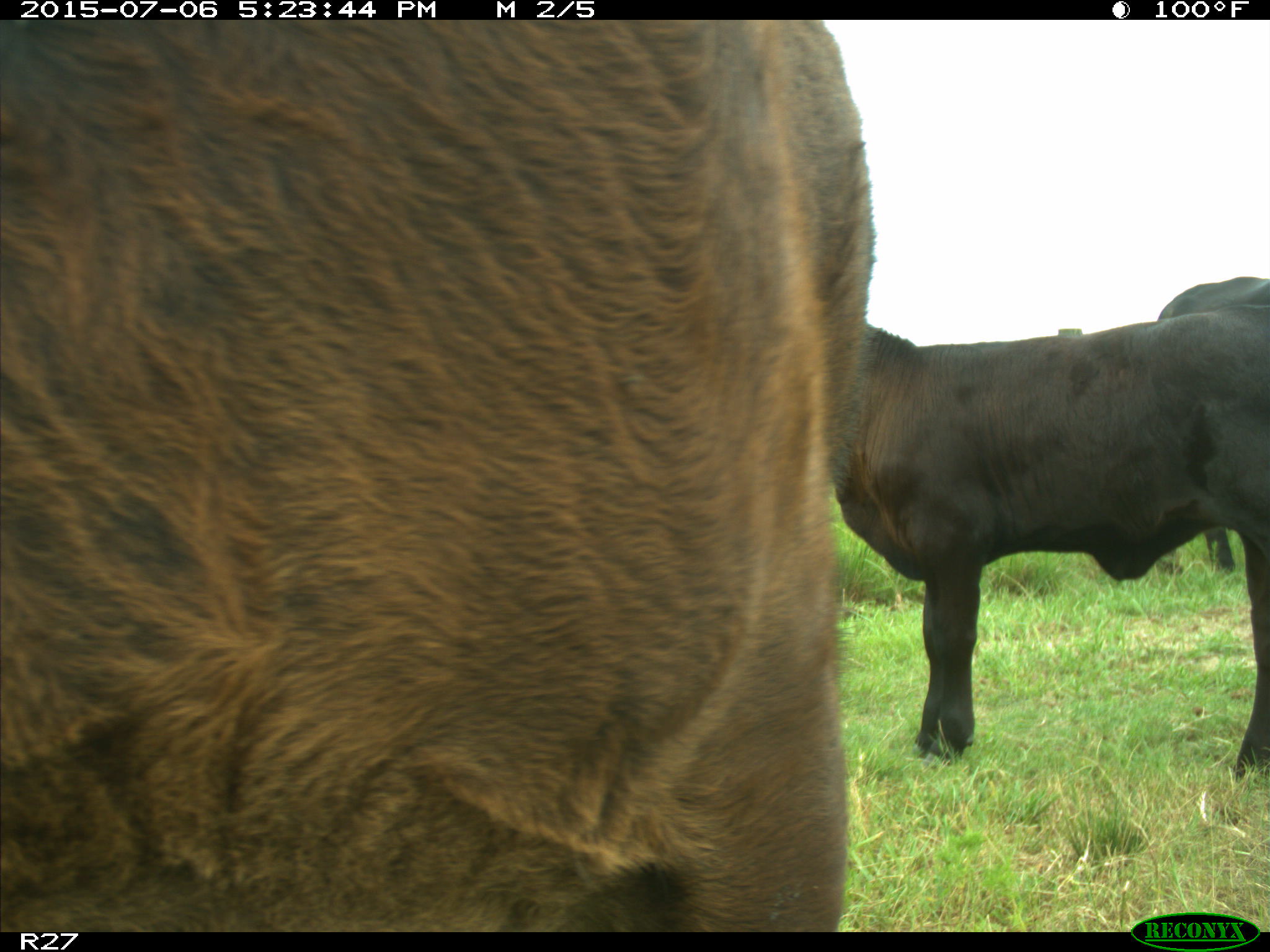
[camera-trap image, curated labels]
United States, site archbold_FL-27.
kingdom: Animalia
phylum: Chordata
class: Mammalia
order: Artiodactyla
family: Bovidae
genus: Bos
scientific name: Bos taurus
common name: domestic cow